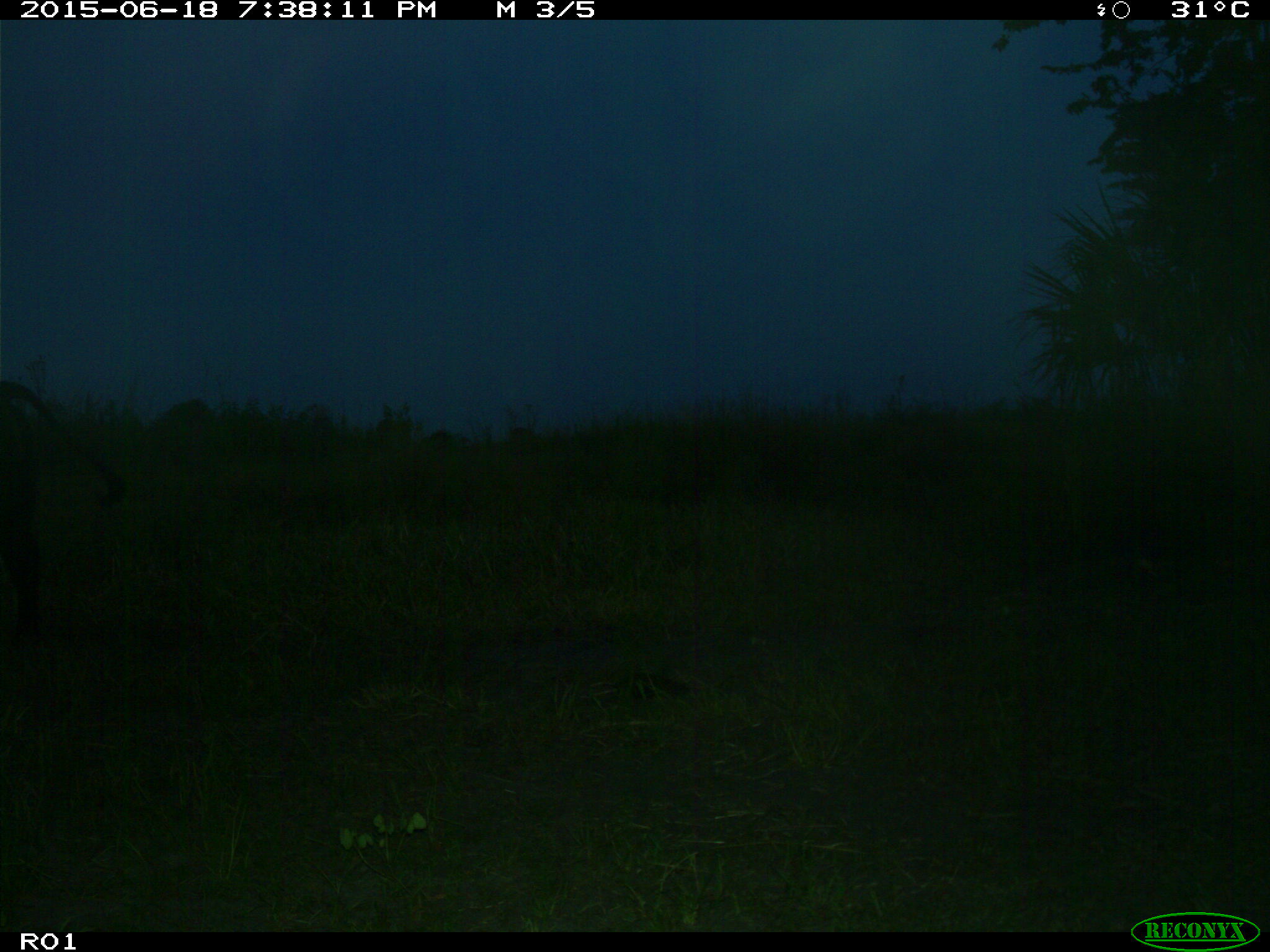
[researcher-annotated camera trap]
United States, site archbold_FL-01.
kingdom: Animalia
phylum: Chordata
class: Mammalia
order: Artiodactyla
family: Bovidae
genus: Bos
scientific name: Bos taurus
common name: domestic cow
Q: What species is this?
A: Bos taurus (domestic cow).